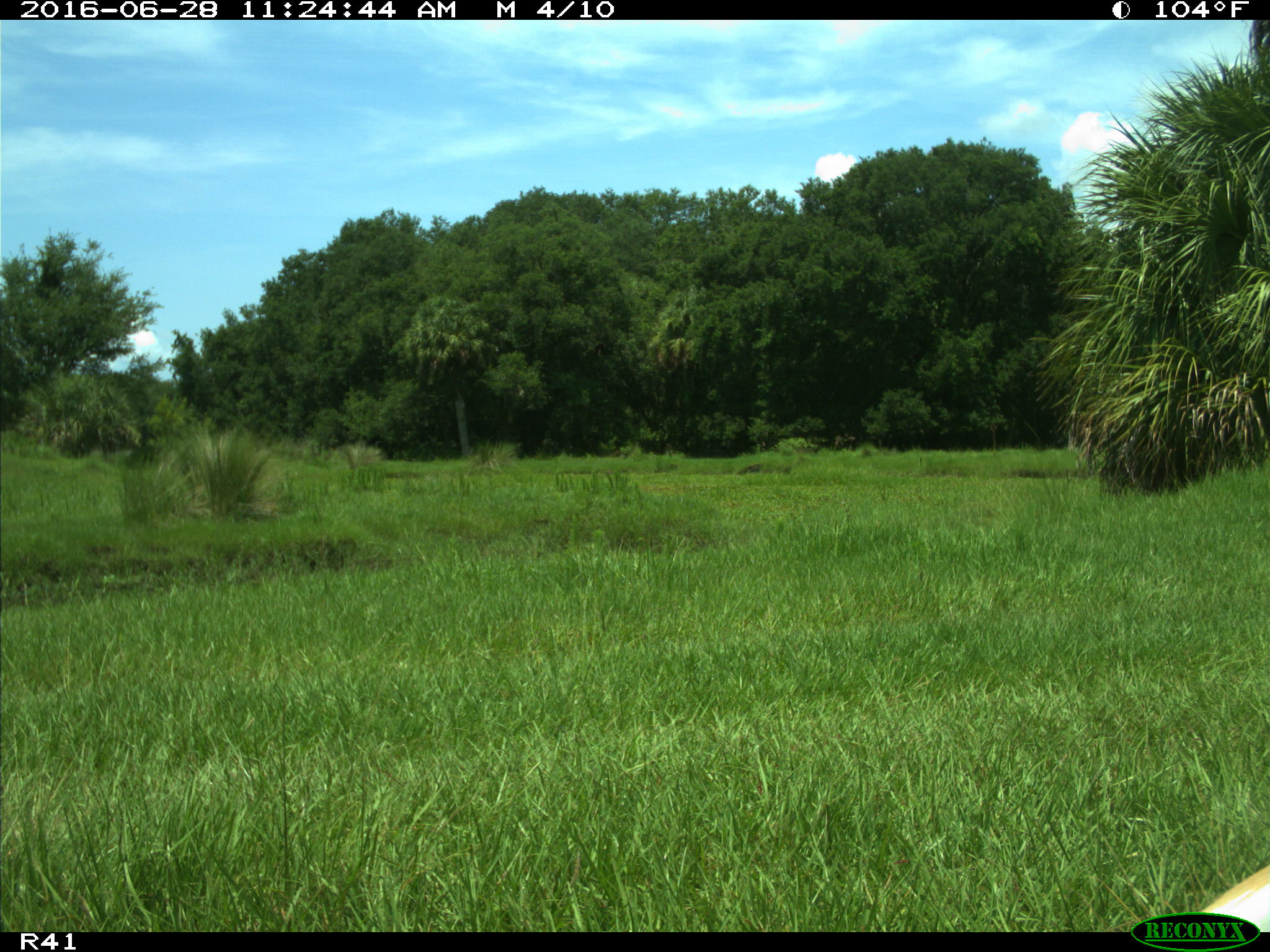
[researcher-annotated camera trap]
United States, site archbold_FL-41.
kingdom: Animalia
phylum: Chordata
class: Aves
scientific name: Aves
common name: birds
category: unidentified bird